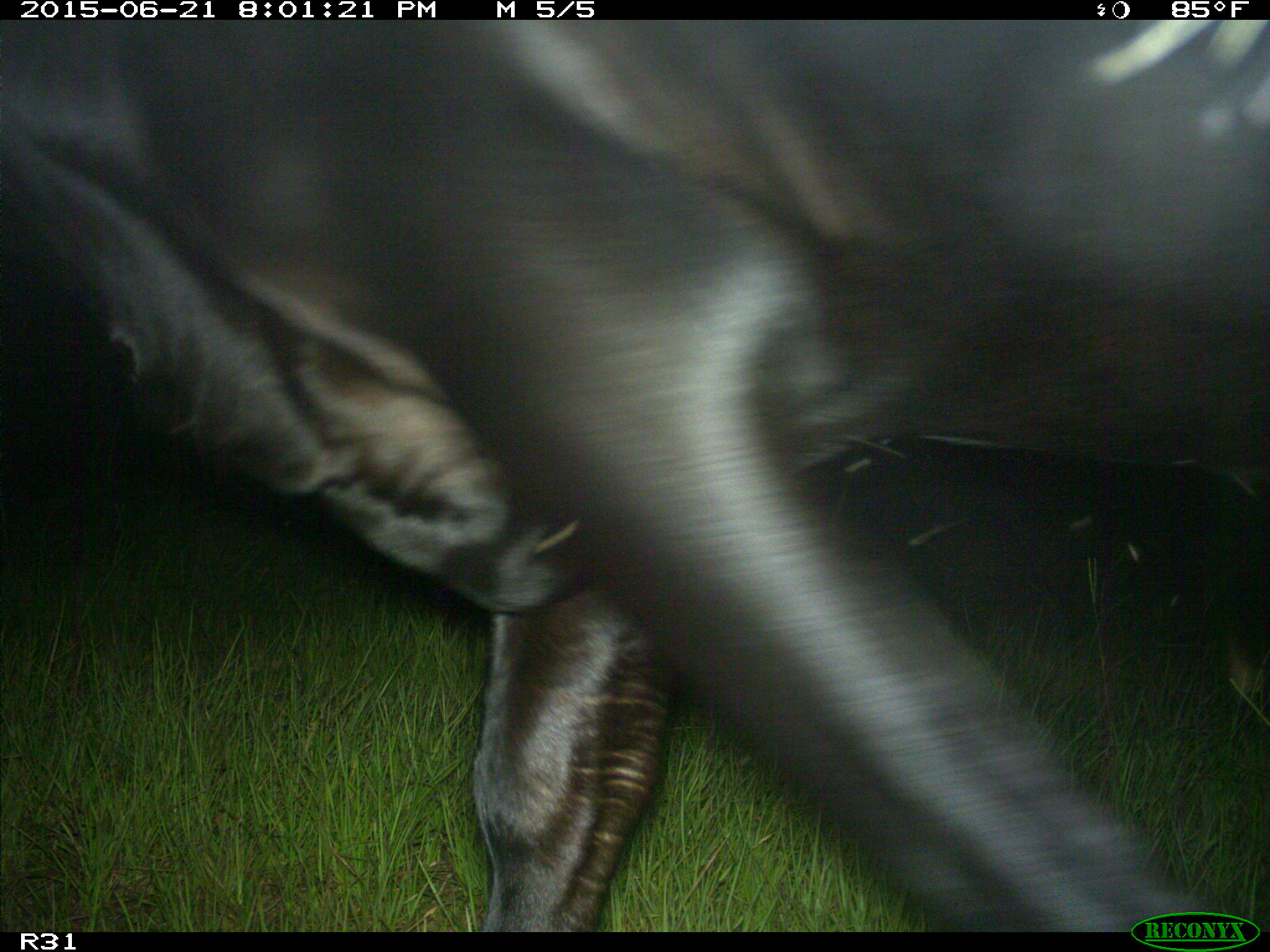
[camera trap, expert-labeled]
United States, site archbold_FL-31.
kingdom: Animalia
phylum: Chordata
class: Mammalia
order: Artiodactyla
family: Bovidae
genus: Bos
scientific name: Bos taurus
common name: domestic cow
Bos taurus (domestic cow).